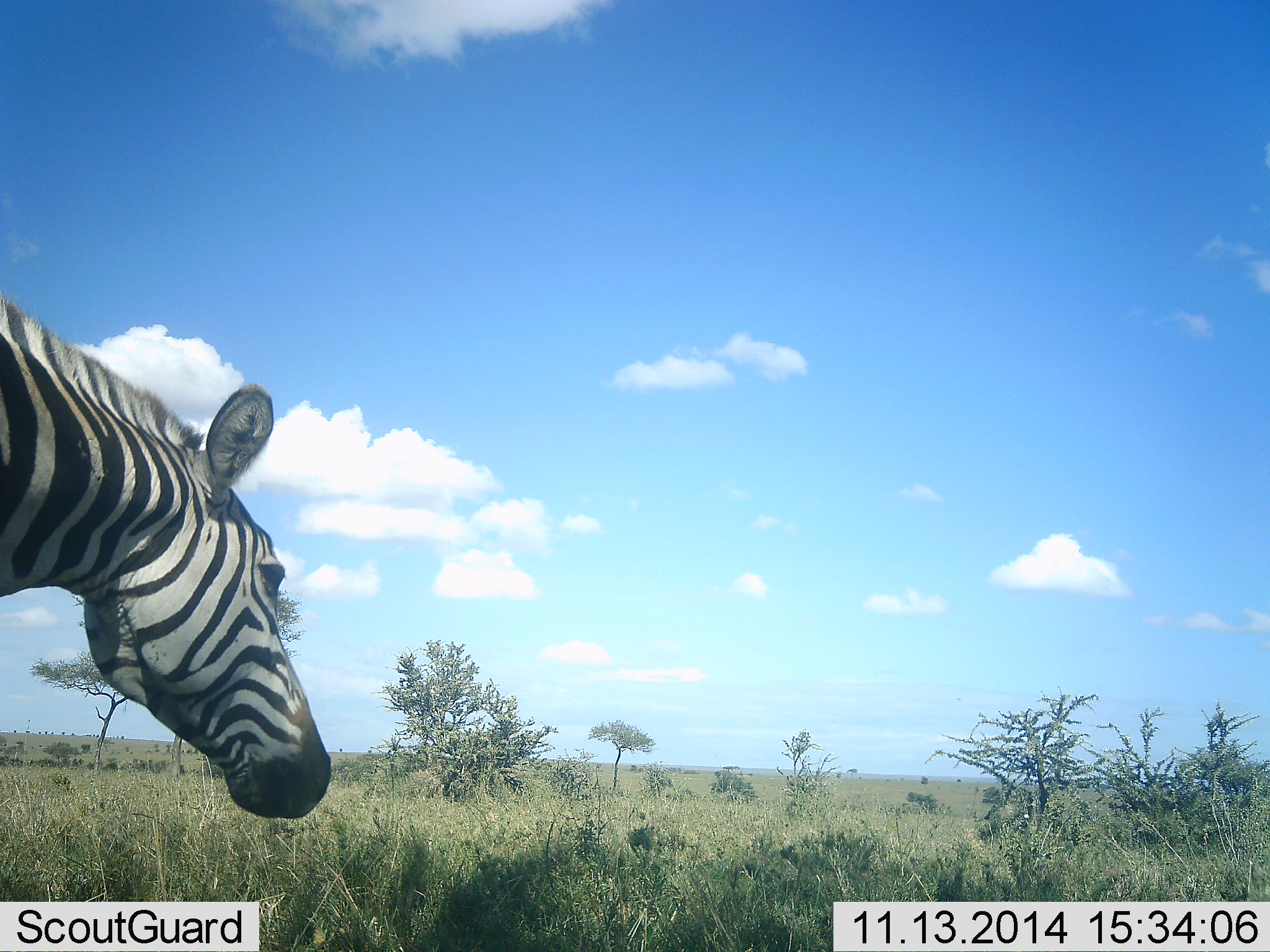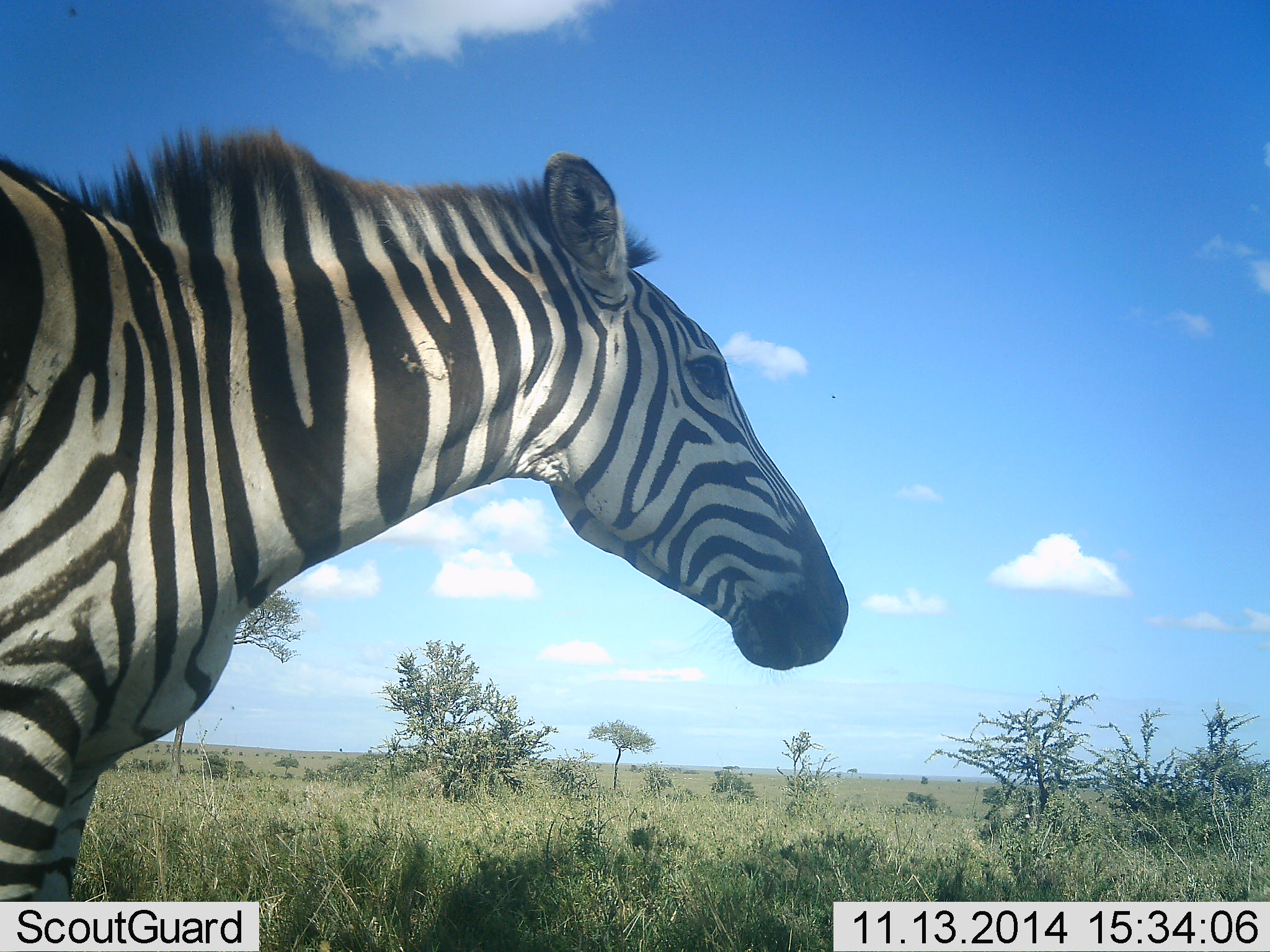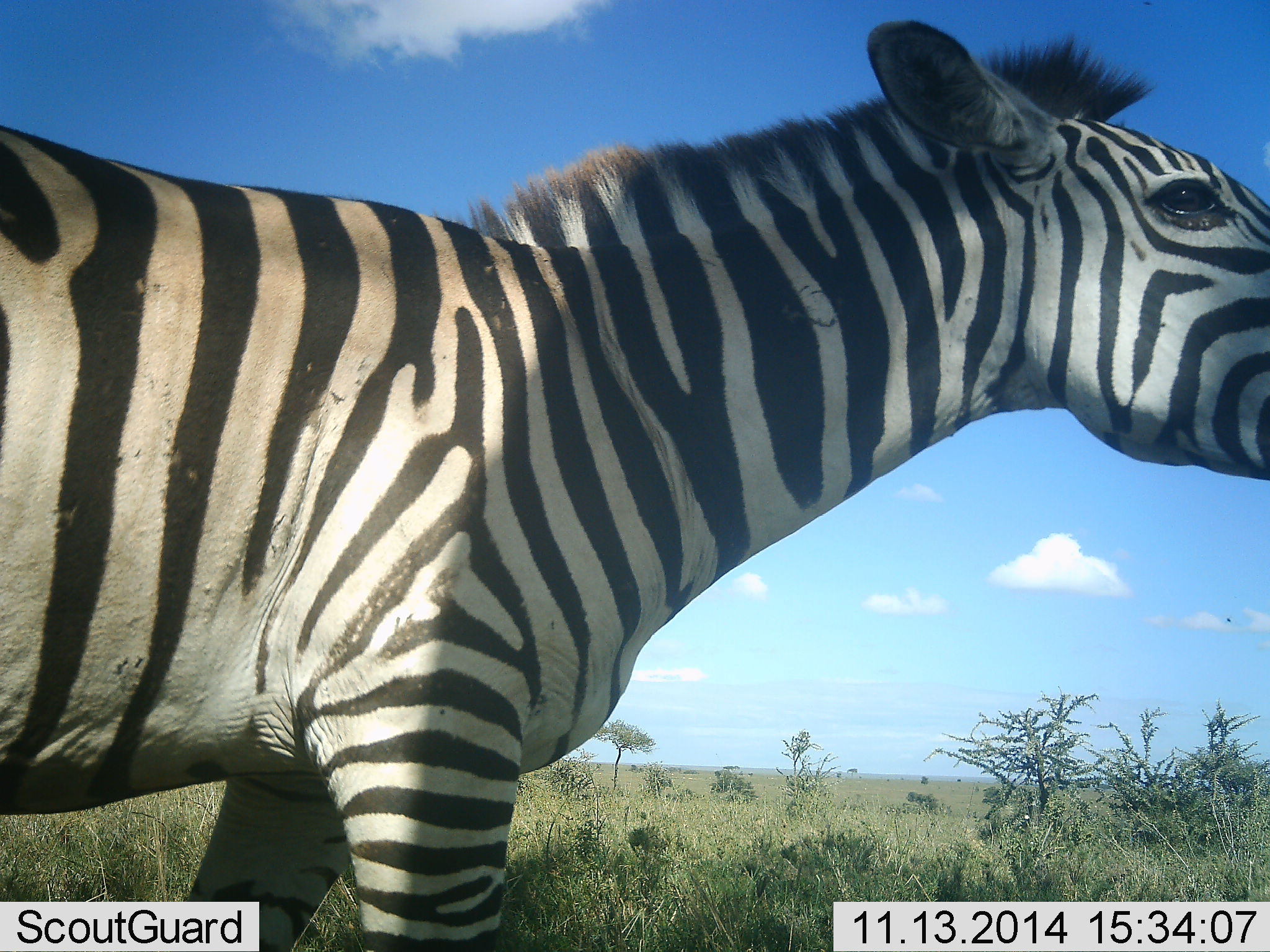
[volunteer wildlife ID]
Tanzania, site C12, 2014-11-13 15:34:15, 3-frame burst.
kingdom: Animalia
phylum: Chordata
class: Mammalia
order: Perissodactyla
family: Equidae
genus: Equus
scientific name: Equus quagga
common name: plains zebra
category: zebra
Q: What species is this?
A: Zebra (plains zebra) (Equus quagga).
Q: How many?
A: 1.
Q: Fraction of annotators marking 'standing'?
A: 55%.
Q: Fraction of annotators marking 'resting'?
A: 0%.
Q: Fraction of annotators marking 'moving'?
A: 45%.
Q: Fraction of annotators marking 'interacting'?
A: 9%.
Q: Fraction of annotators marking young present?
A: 0%.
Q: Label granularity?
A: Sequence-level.